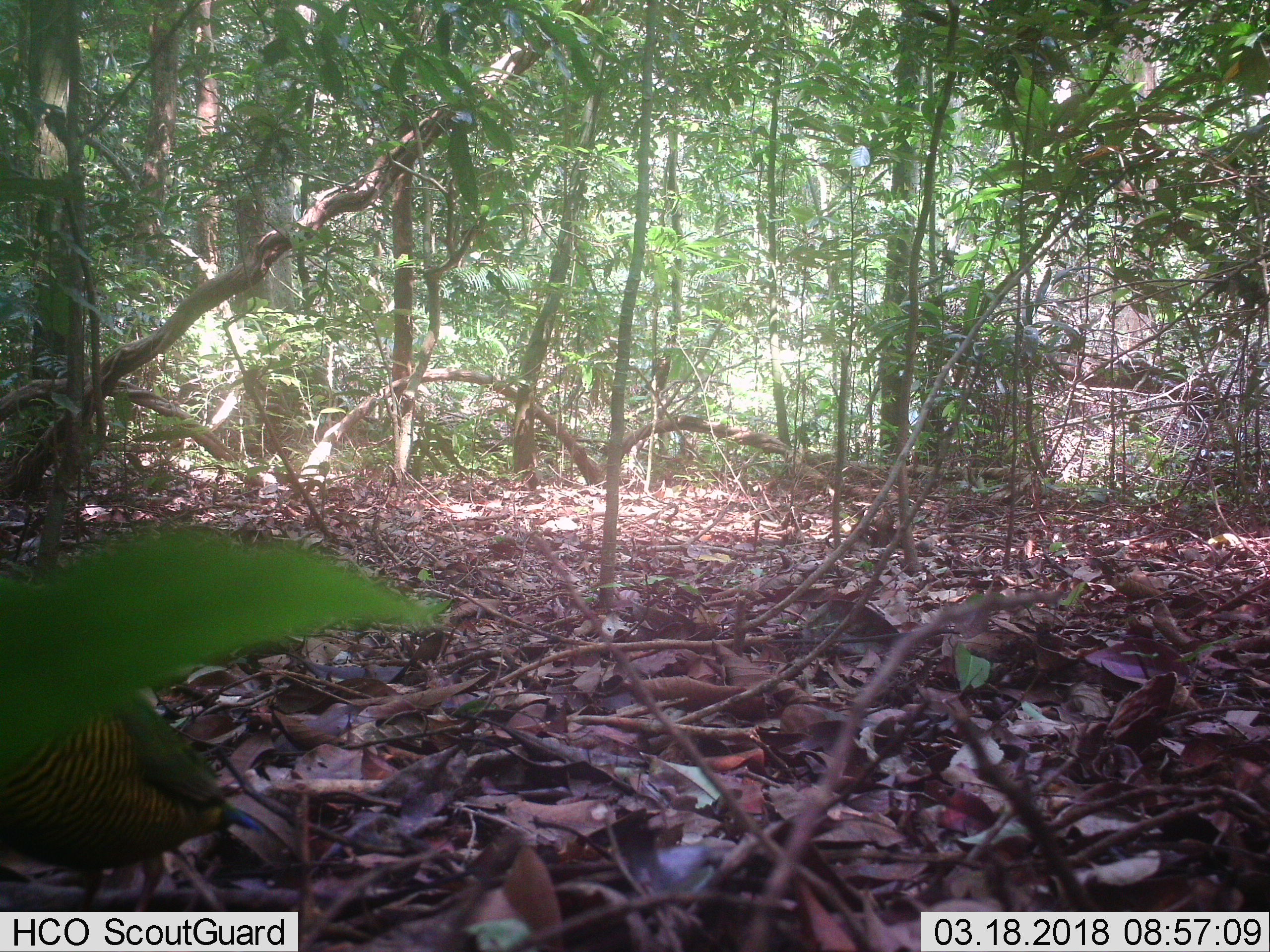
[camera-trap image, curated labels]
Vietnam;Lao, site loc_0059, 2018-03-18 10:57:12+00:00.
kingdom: Animalia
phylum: Chordata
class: Aves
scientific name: Aves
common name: bird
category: unidentified bird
Unidentified bird (bird) (Aves). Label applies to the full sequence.